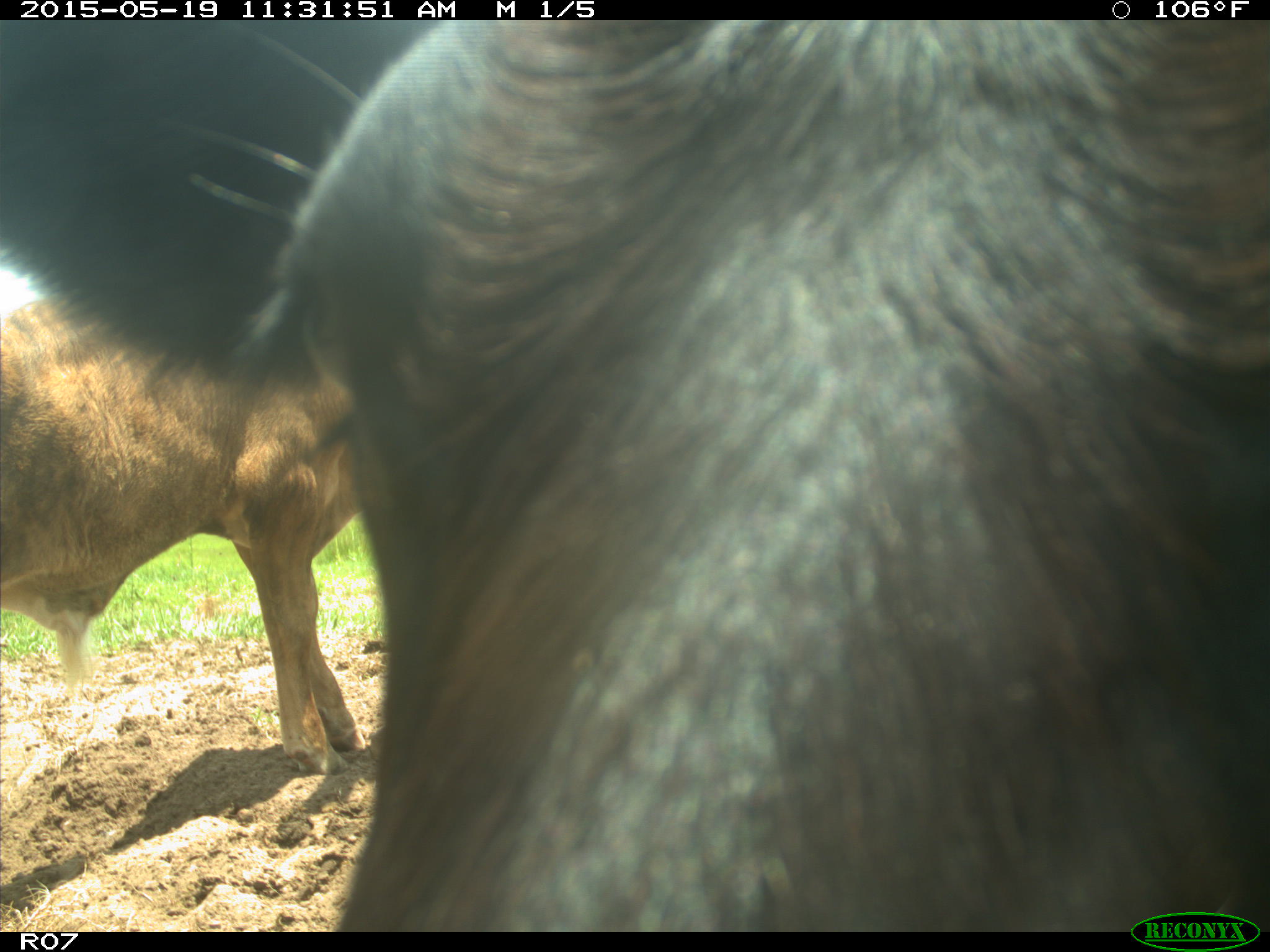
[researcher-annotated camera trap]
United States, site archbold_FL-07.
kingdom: Animalia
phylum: Chordata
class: Mammalia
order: Artiodactyla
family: Bovidae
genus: Bos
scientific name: Bos taurus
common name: domestic cow